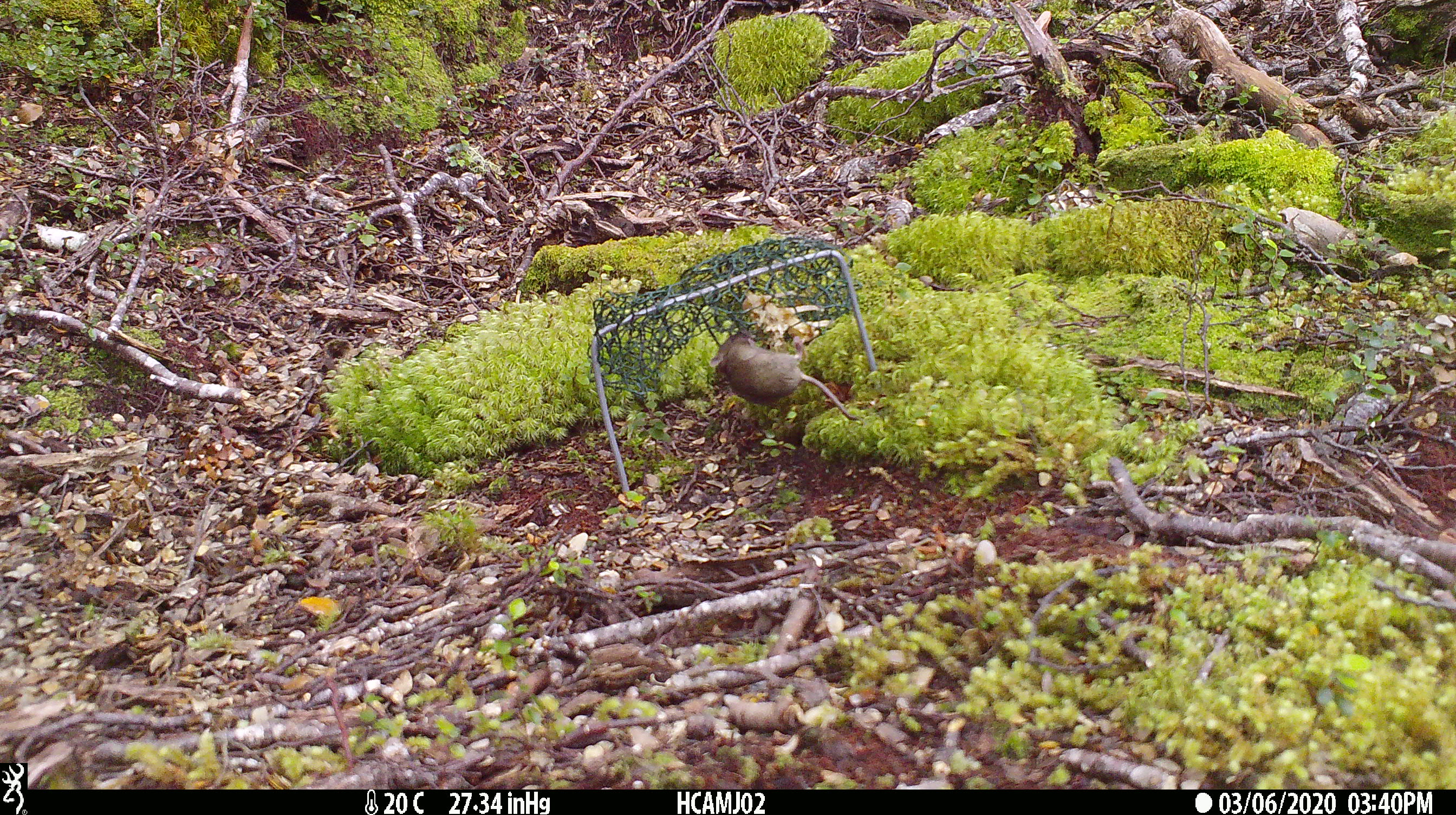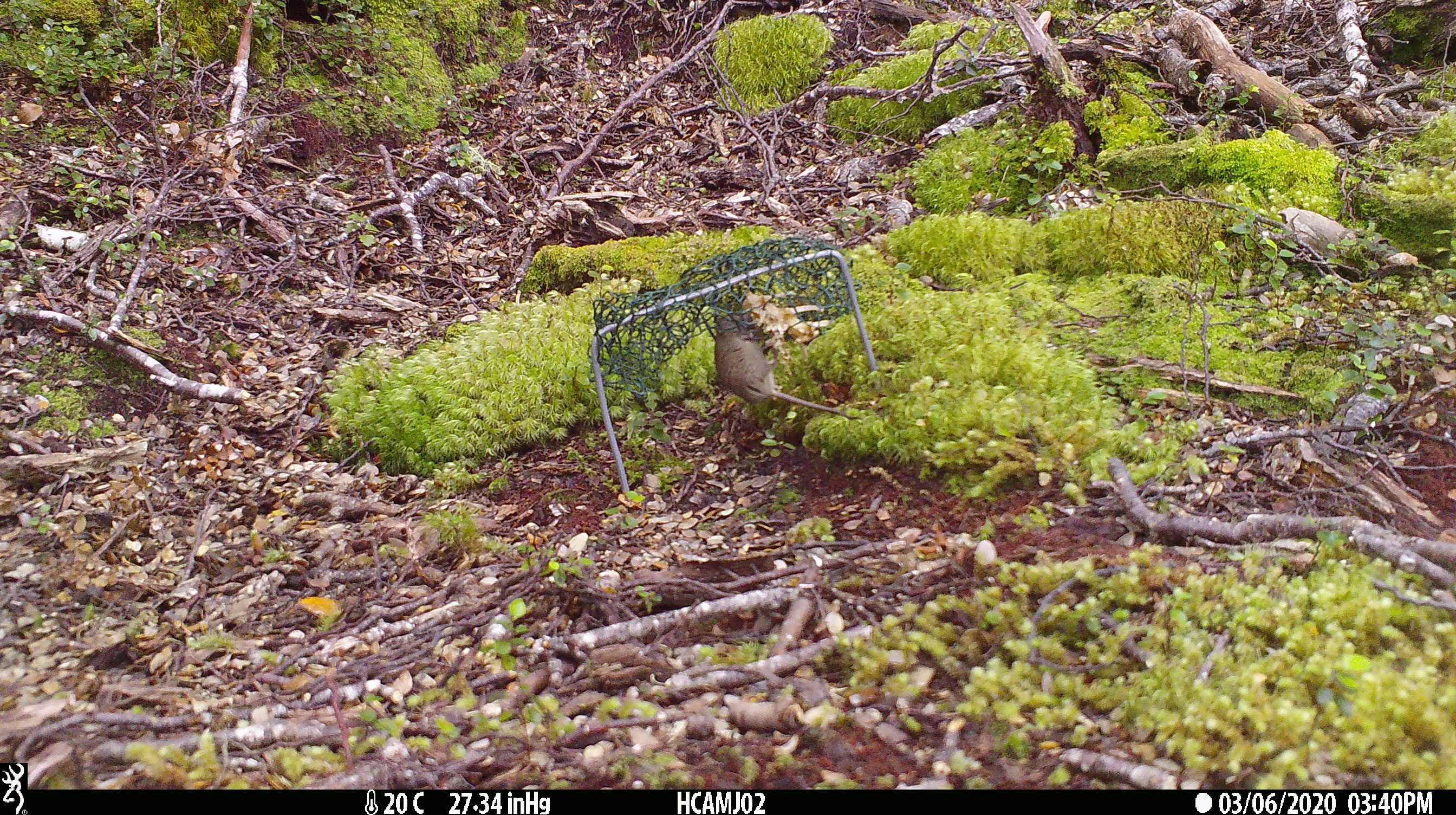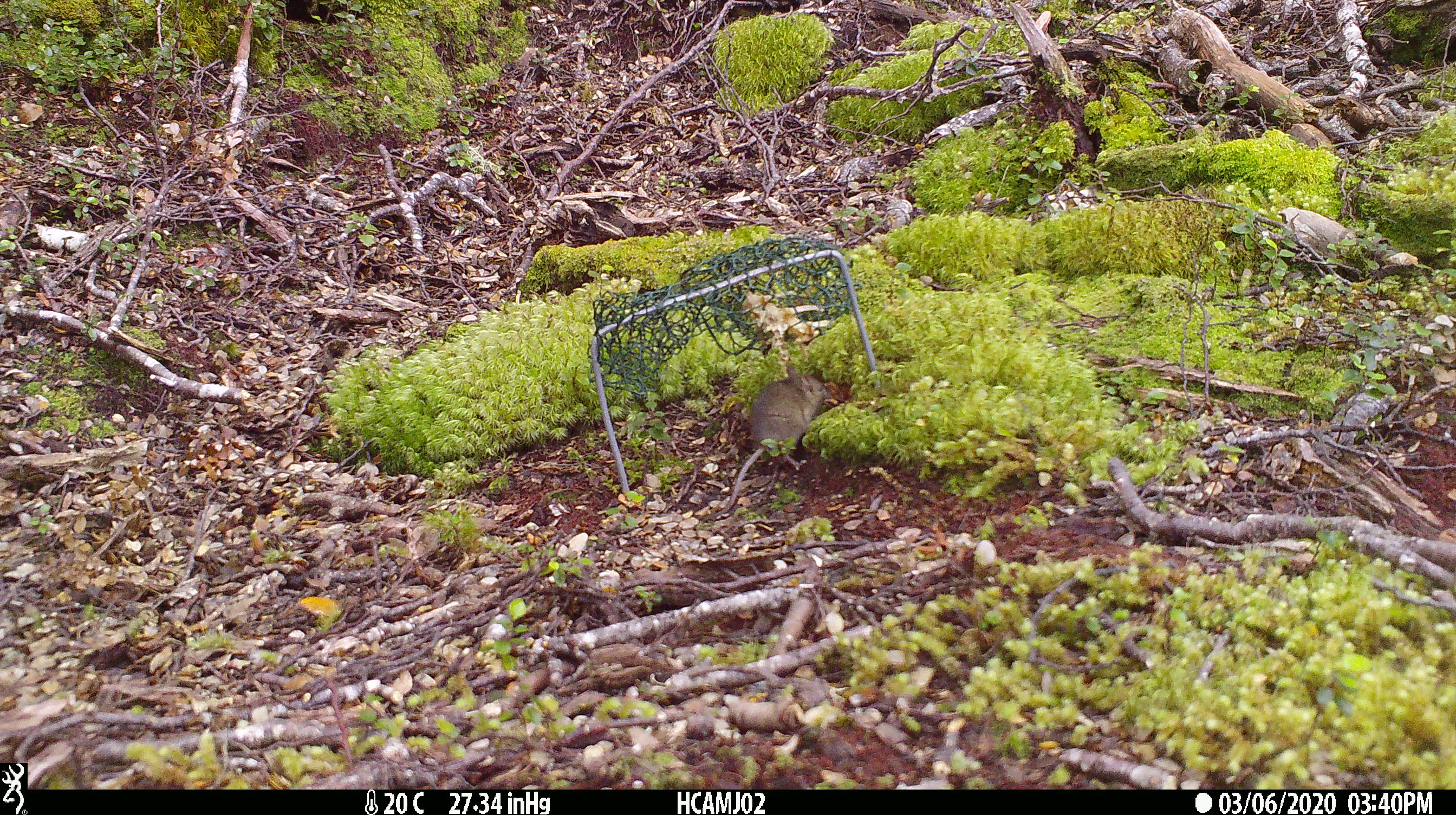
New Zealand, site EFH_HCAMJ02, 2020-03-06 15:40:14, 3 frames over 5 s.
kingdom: Animalia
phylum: Chordata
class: Mammalia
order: Rodentia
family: Muridae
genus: Mus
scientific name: Mus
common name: mouse